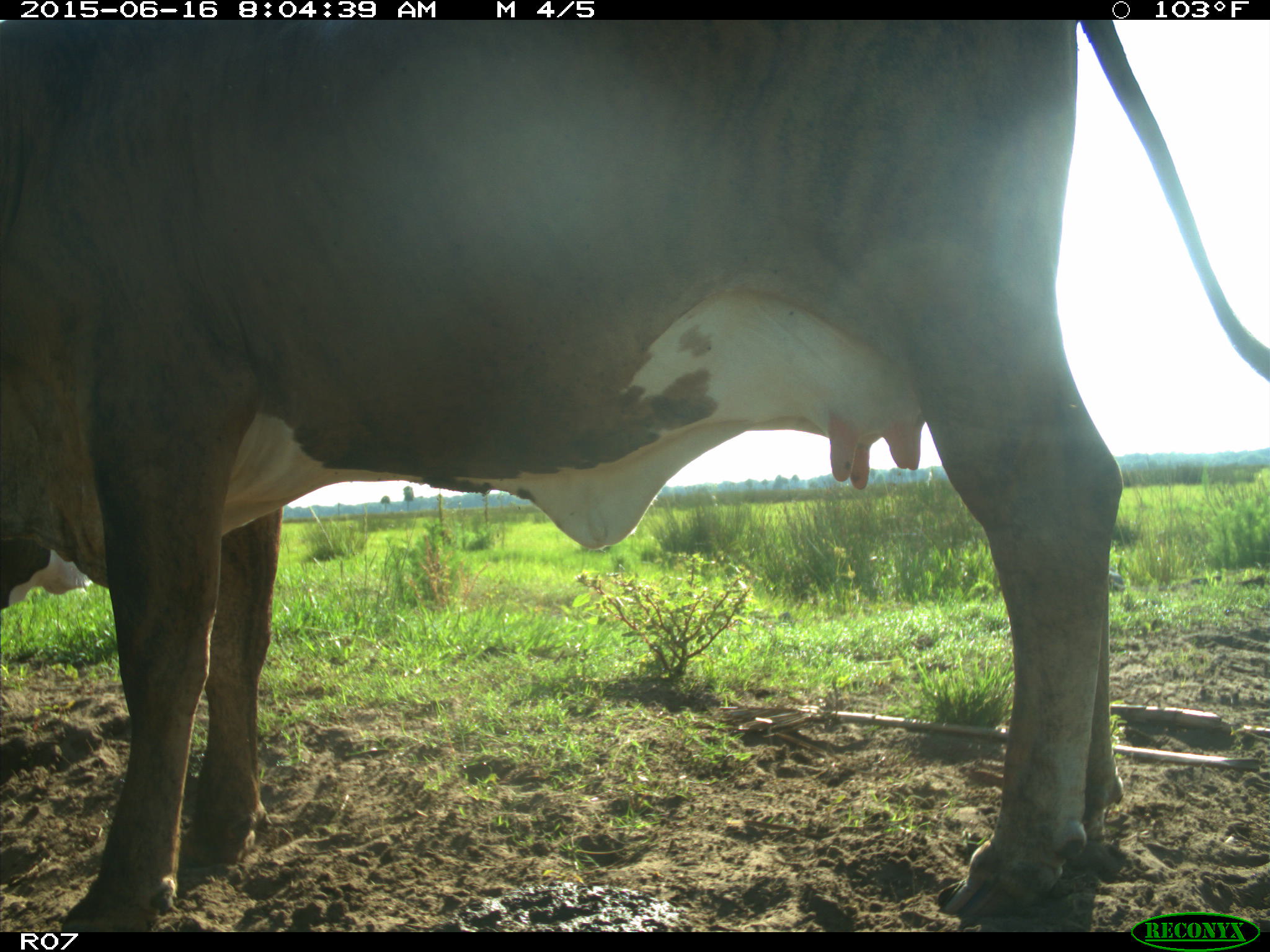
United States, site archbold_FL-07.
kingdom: Animalia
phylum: Chordata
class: Mammalia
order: Artiodactyla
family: Bovidae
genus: Bos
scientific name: Bos taurus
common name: domestic cow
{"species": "Bos taurus (domestic cow)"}